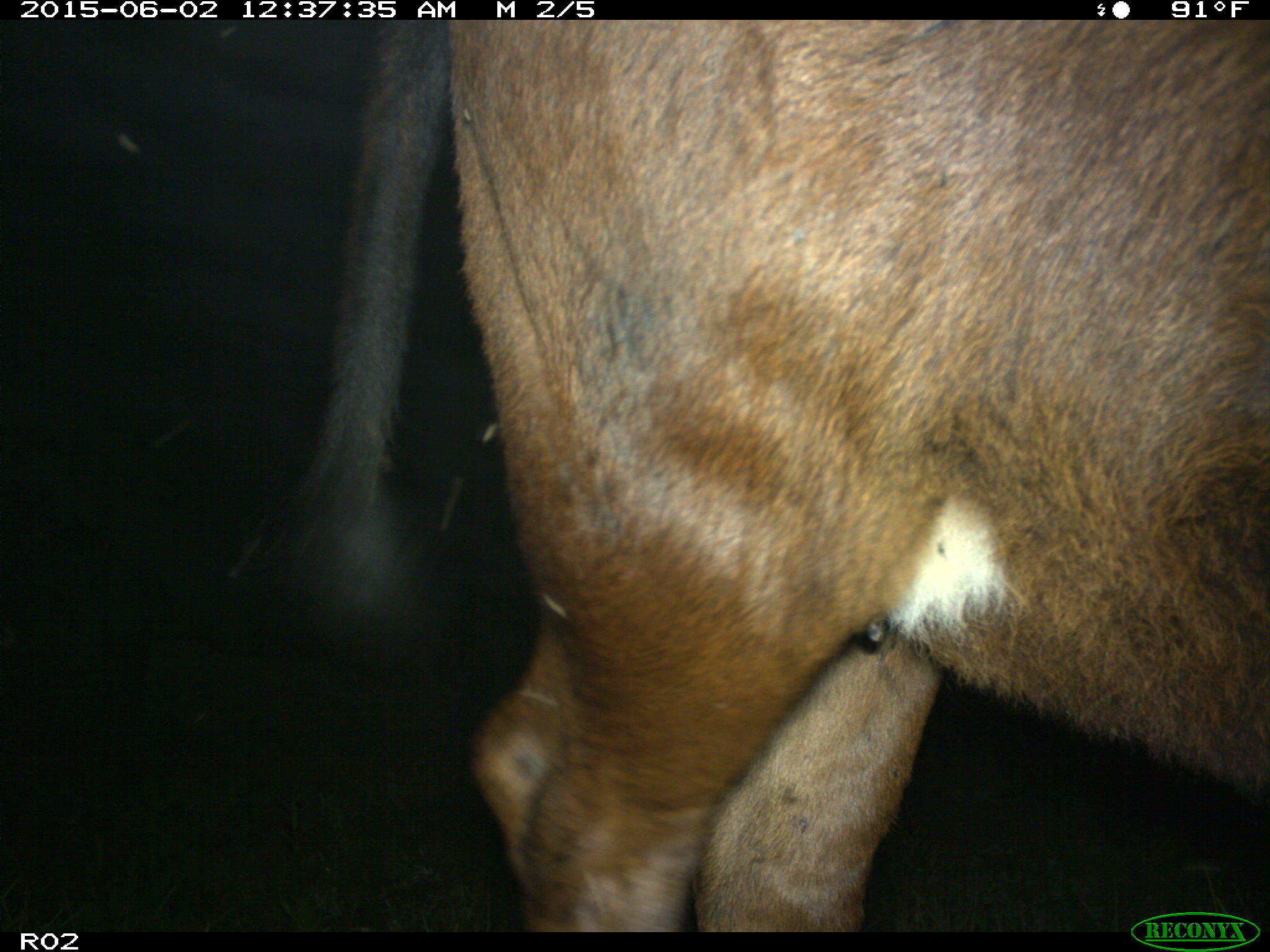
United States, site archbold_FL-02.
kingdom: Animalia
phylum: Chordata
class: Mammalia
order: Artiodactyla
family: Bovidae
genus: Bos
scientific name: Bos taurus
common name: domestic cow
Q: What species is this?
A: Bos taurus (domestic cow).